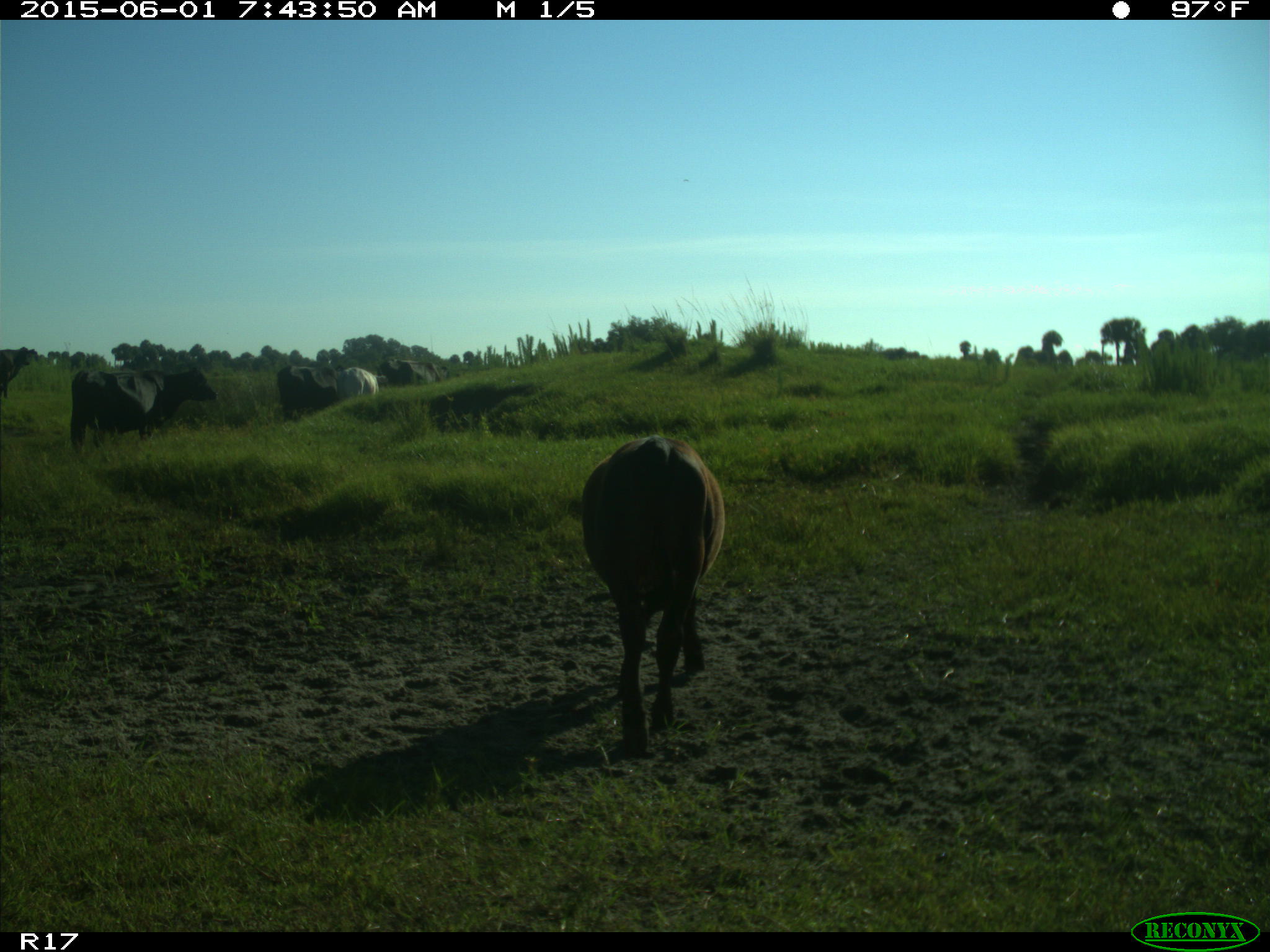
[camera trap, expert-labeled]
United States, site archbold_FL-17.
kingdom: Animalia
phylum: Chordata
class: Mammalia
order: Artiodactyla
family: Bovidae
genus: Bos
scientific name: Bos taurus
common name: domestic cow